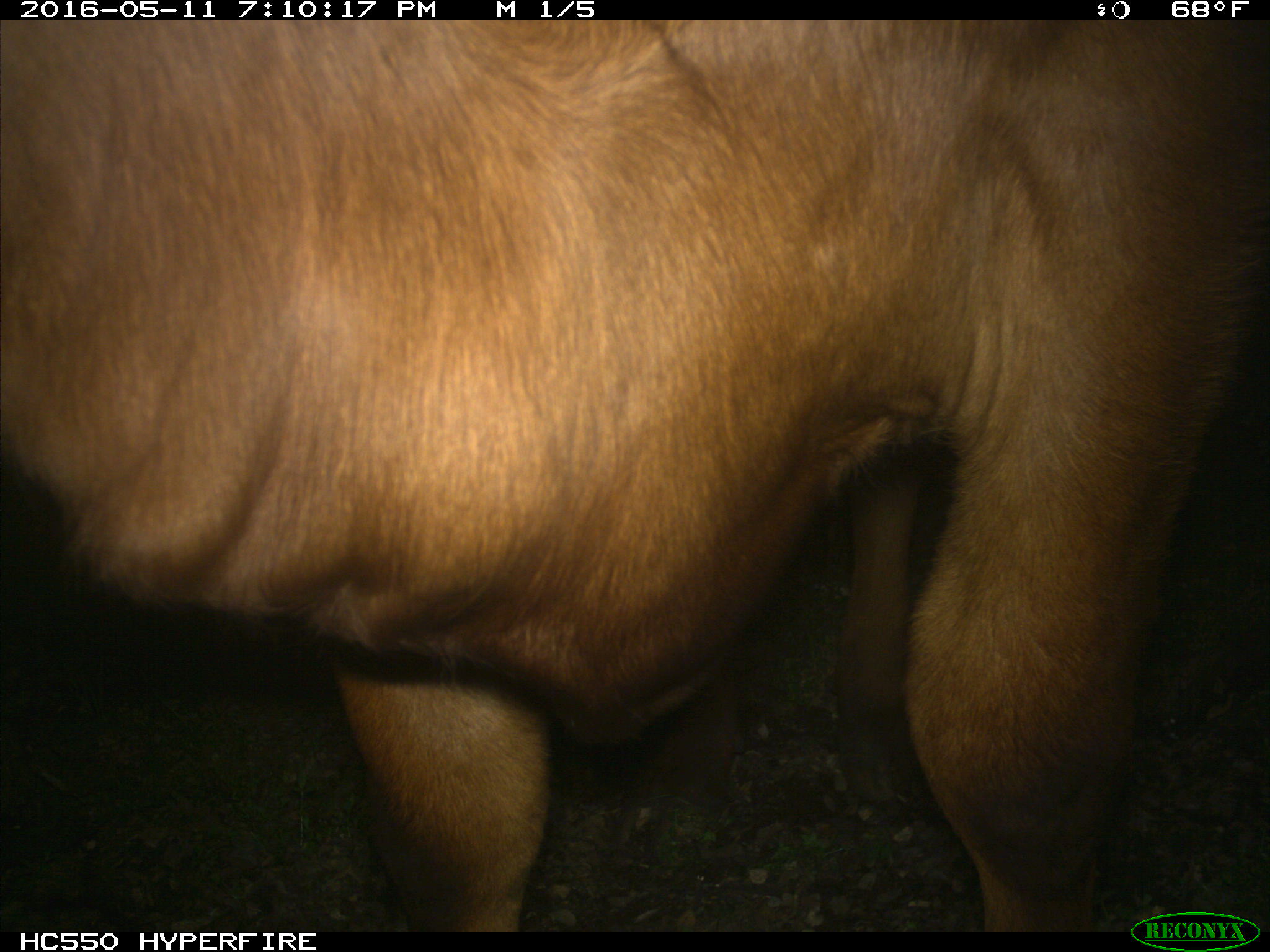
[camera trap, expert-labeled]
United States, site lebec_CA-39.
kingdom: Animalia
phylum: Chordata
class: Mammalia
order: Artiodactyla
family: Bovidae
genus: Bos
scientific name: Bos taurus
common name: domestic cow